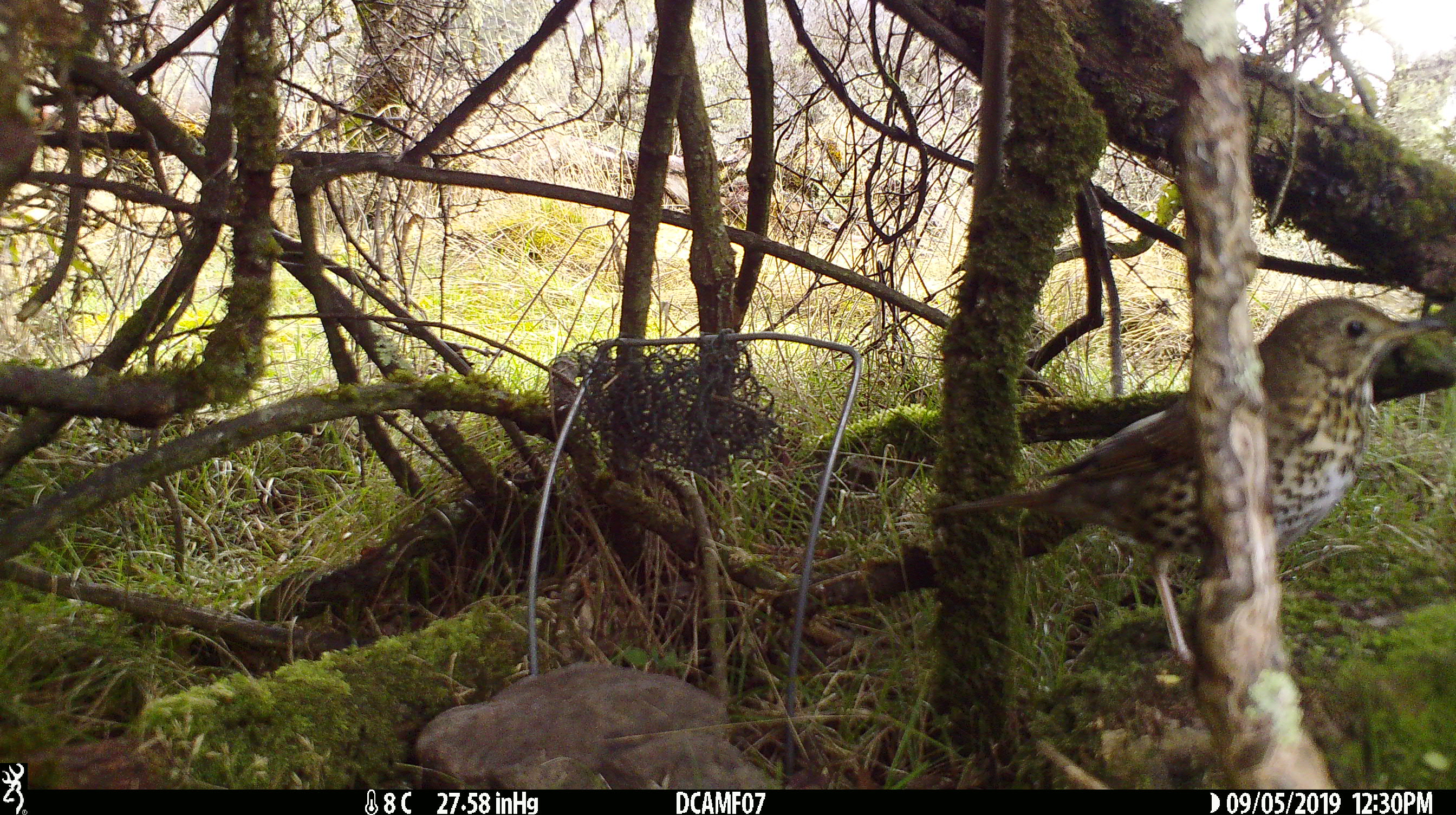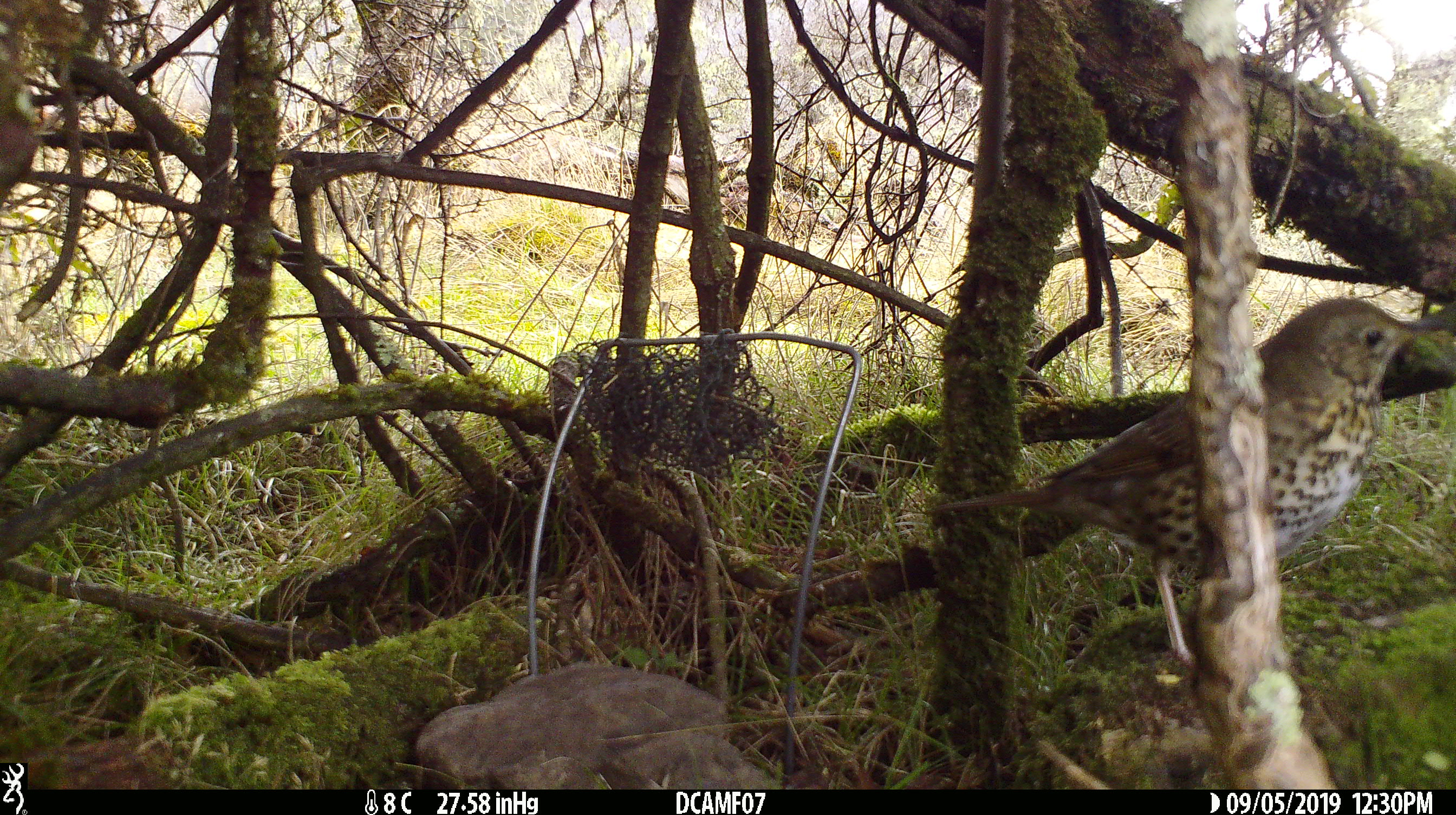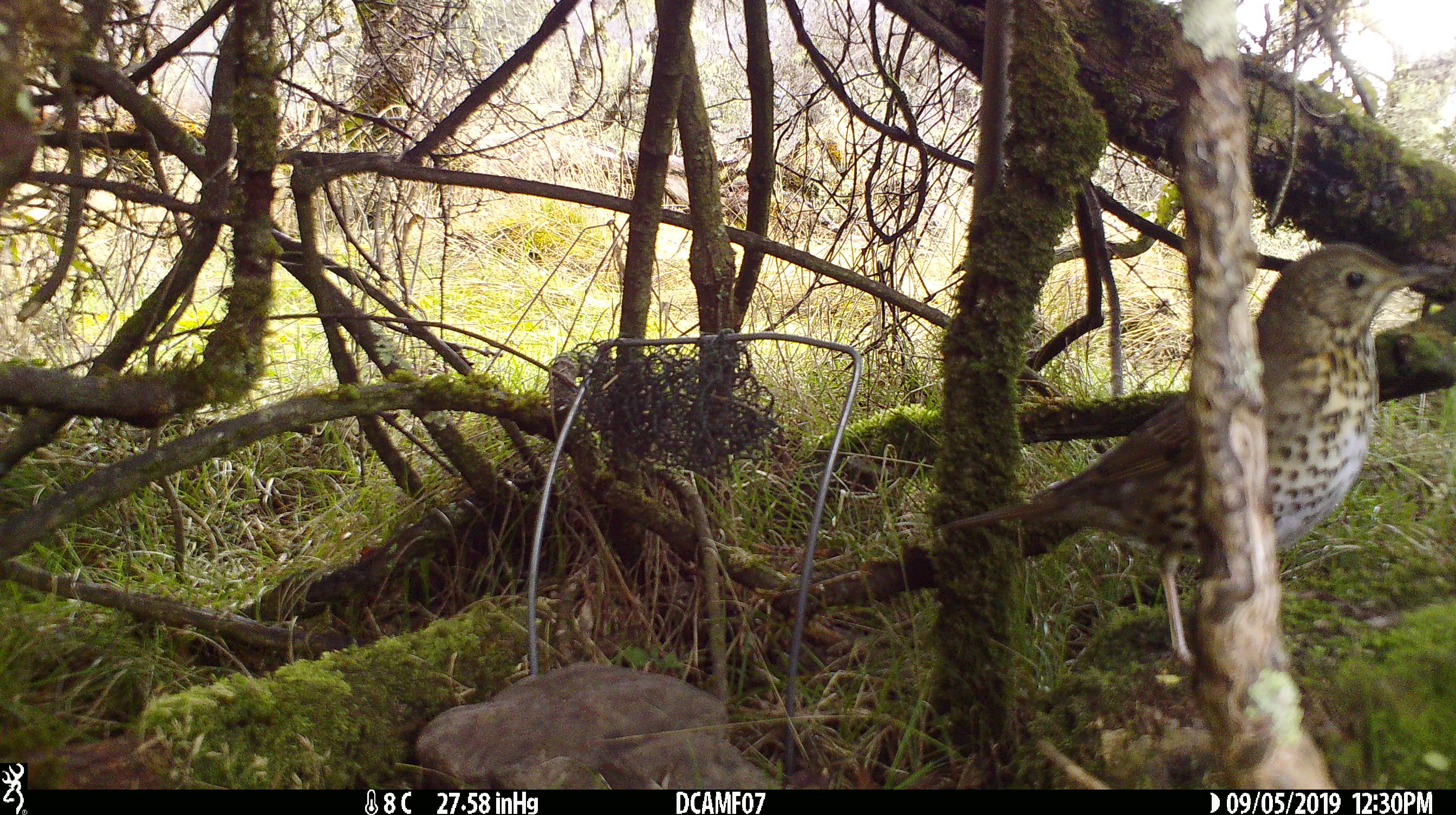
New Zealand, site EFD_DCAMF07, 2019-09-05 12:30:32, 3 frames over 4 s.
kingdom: Animalia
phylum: Chordata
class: Aves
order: Passeriformes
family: Turdidae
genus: Turdus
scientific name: Turdus philomelos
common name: song thrush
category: thrush